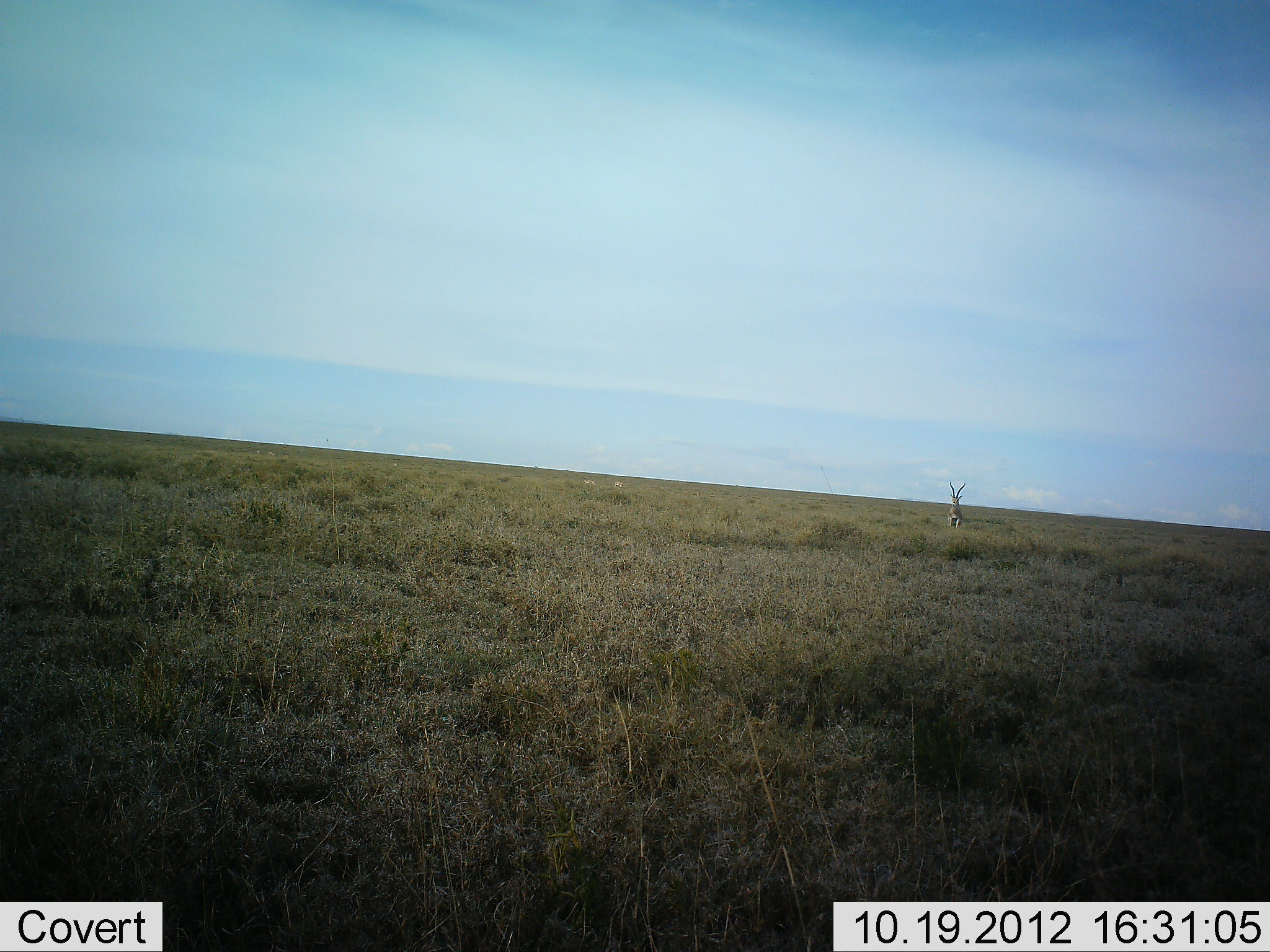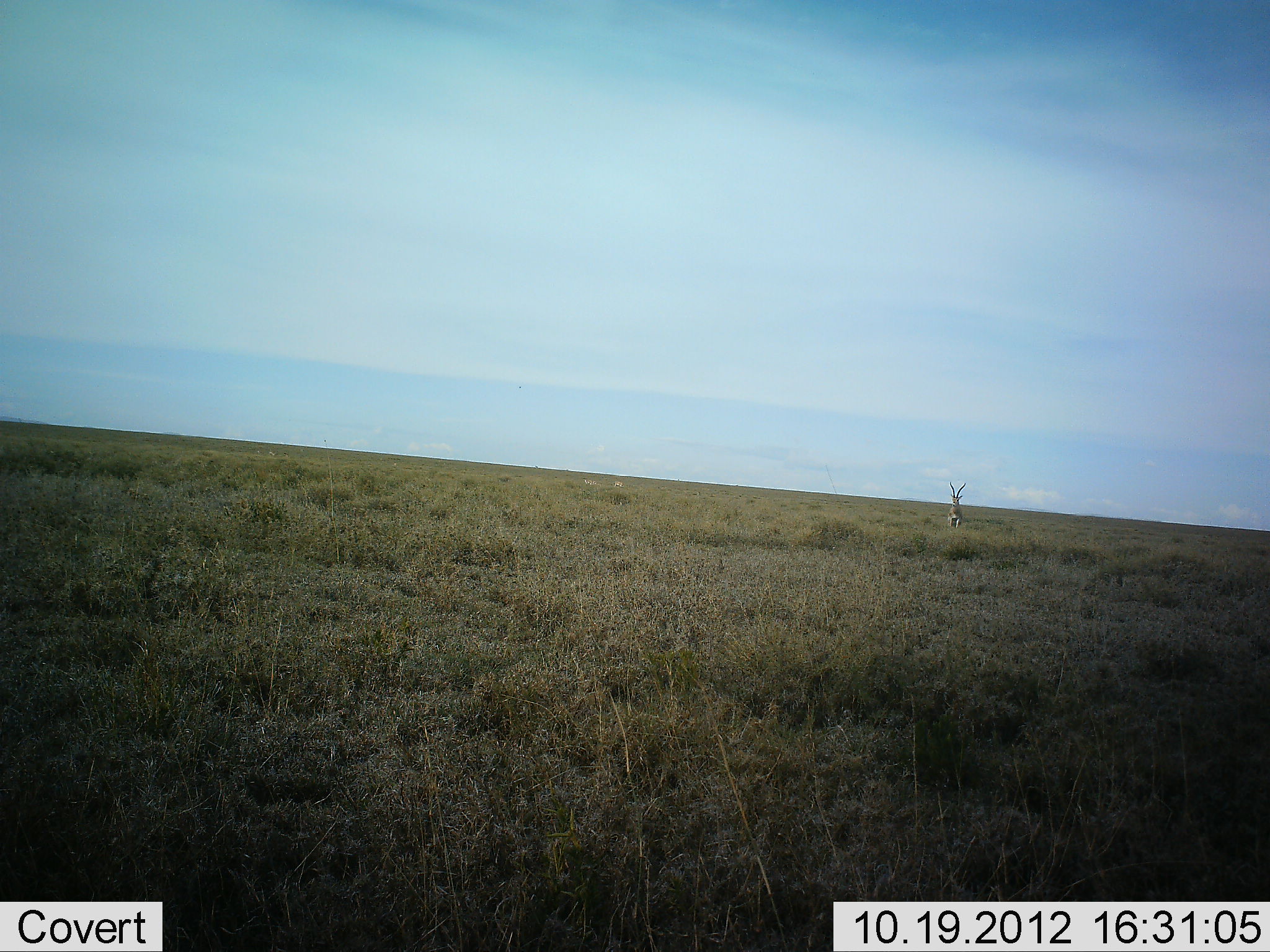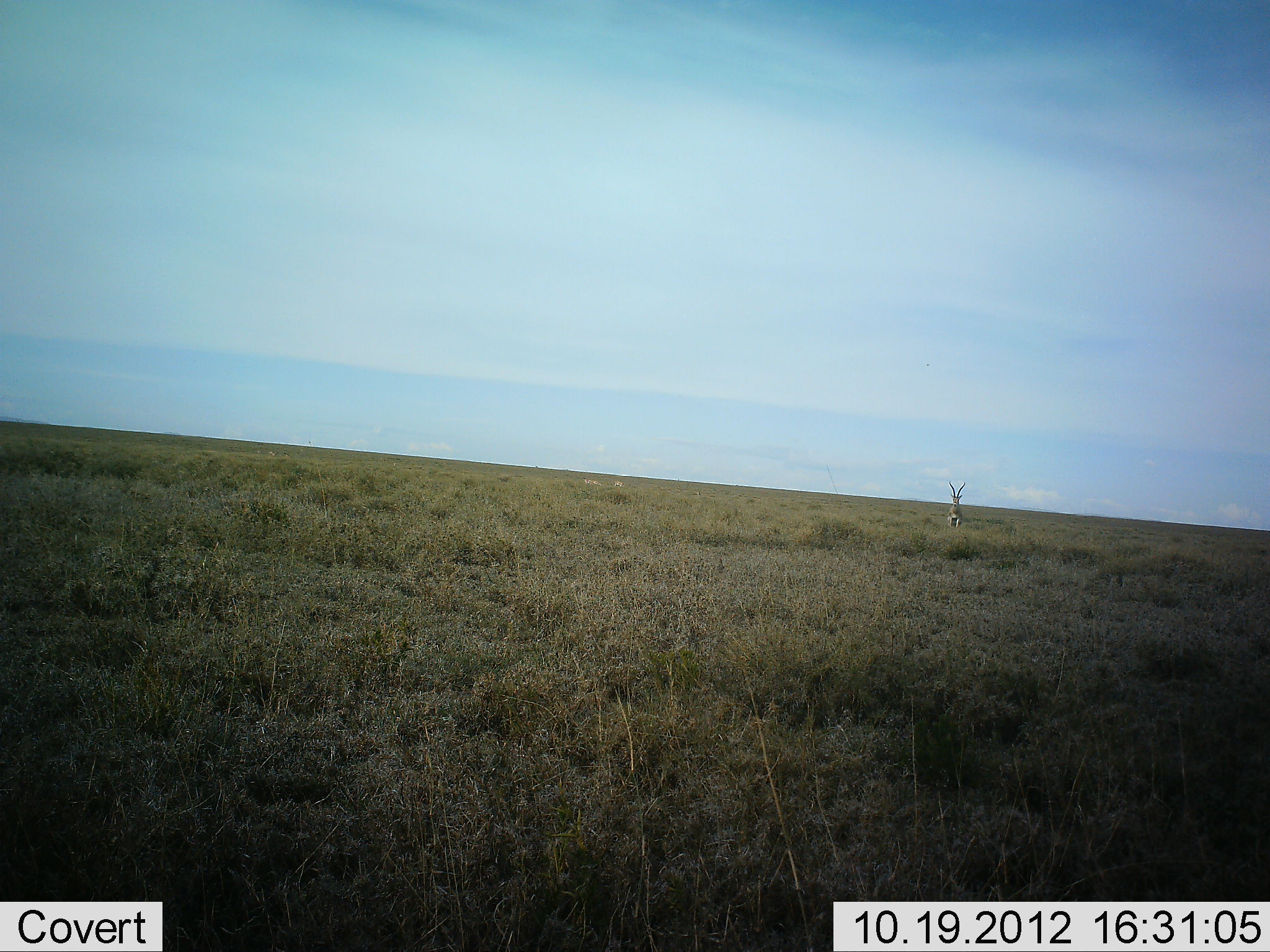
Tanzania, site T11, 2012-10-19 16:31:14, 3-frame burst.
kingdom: Animalia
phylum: Chordata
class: Mammalia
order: Artiodactyla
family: Bovidae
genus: Nanger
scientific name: Nanger granti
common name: grant's gazelle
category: gazellegrants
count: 1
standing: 100%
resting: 0%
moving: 0%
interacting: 0%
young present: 0%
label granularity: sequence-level